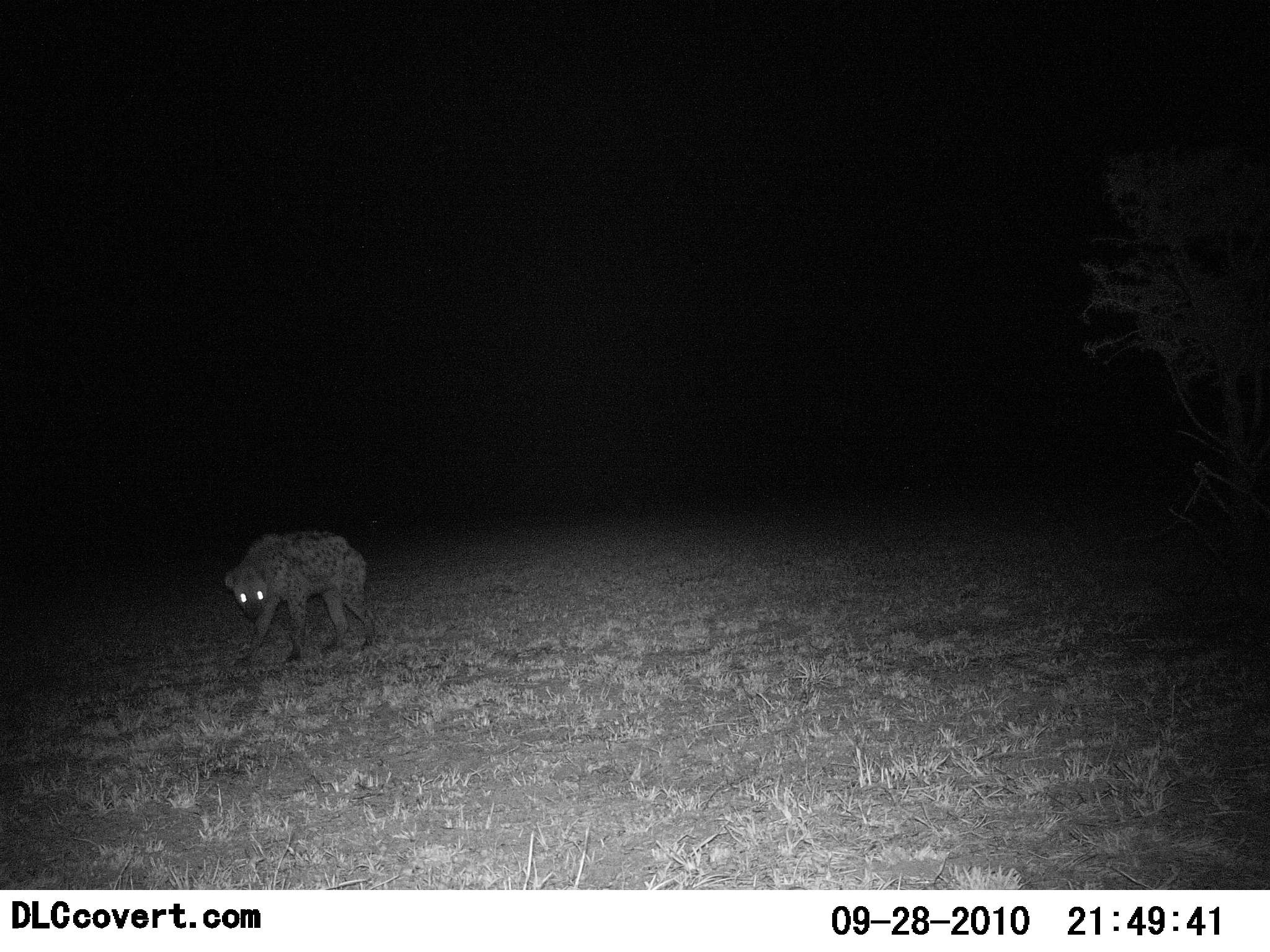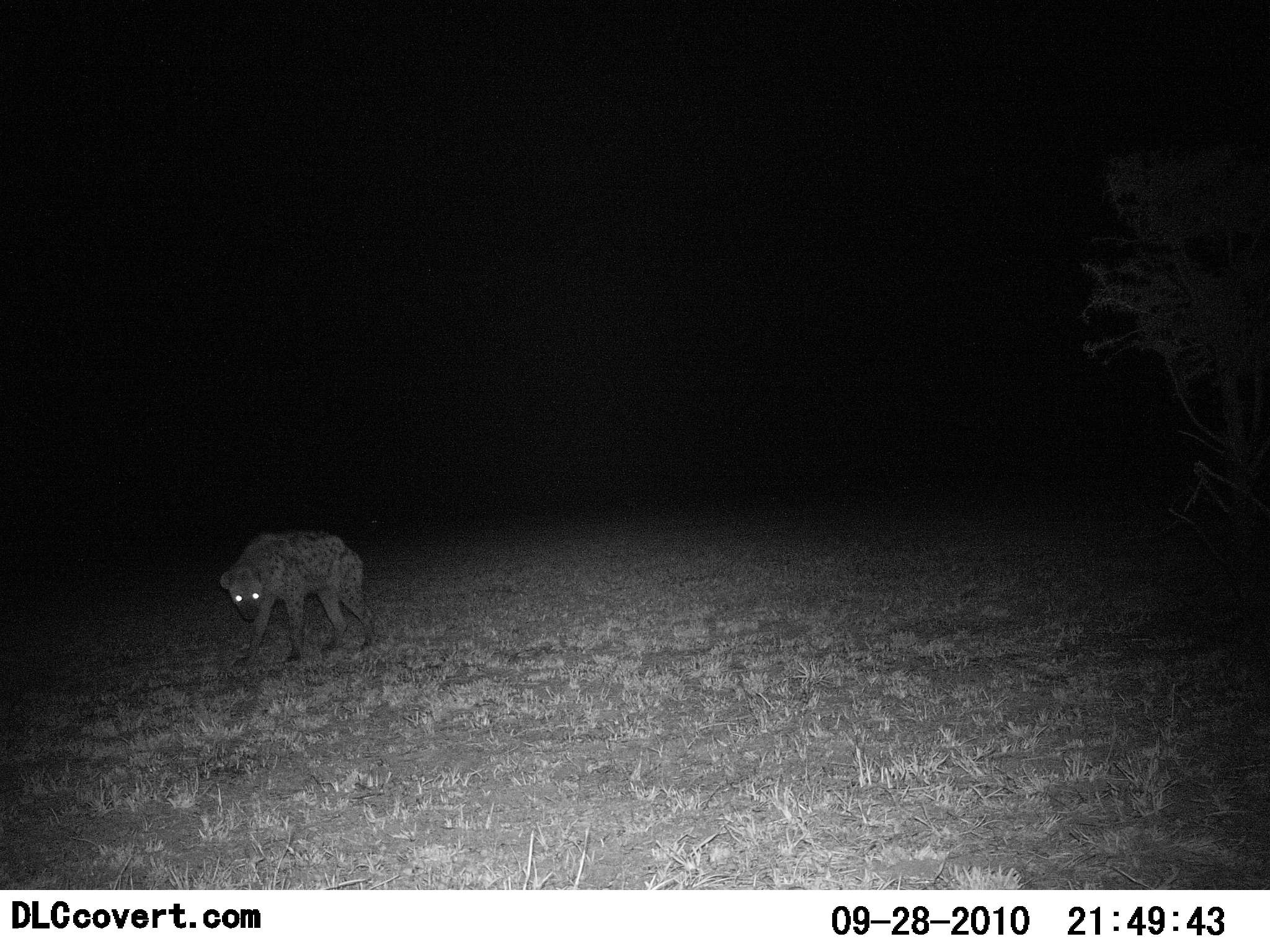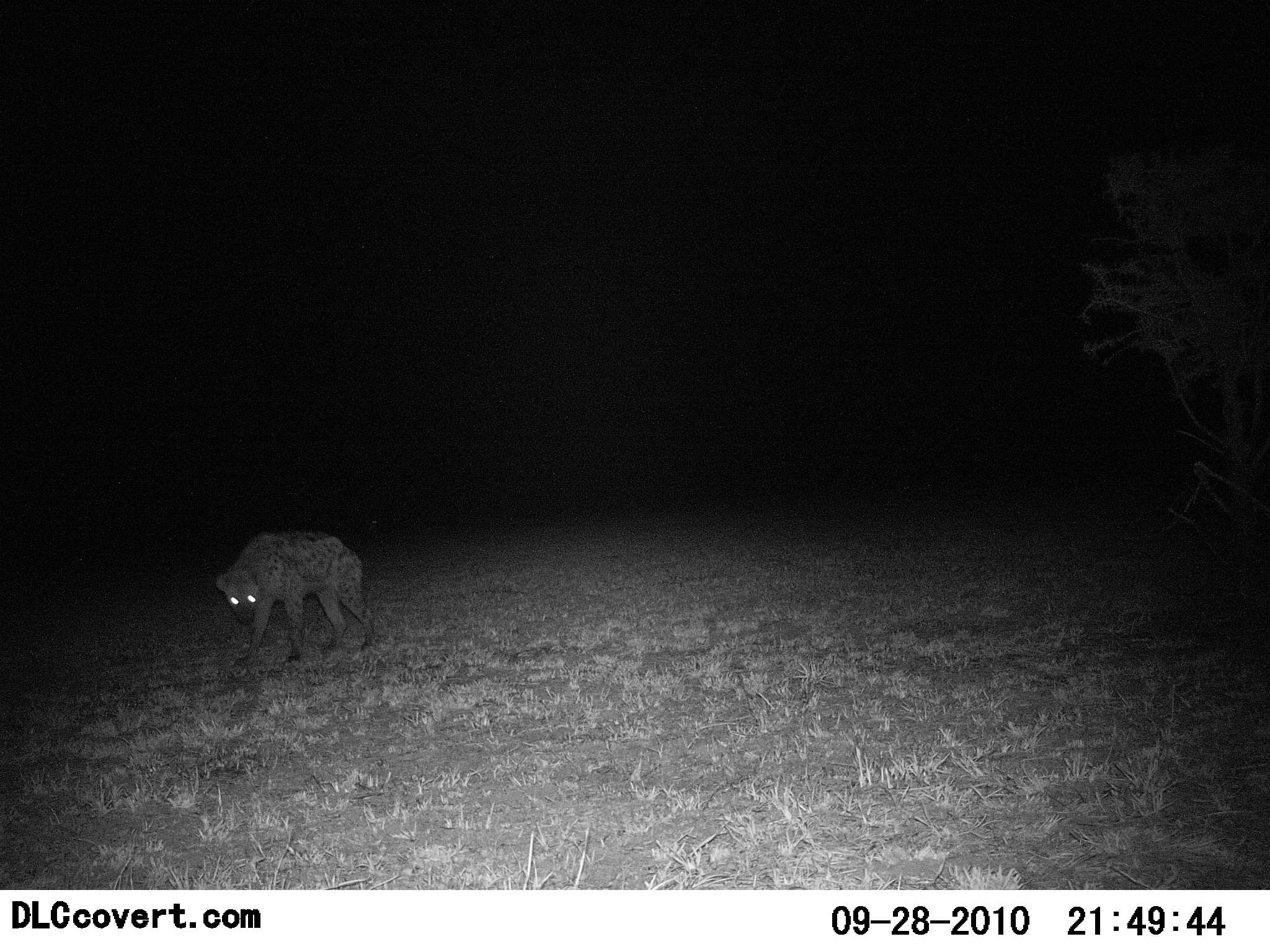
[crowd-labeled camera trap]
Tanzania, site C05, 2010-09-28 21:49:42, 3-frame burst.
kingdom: Animalia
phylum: Chordata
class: Mammalia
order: Carnivora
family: Hyaenidae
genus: Crocuta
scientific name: Crocuta crocuta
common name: spotted hyena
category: hyenaspotted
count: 1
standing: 81%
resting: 0%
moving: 24%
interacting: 5%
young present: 0%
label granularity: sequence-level